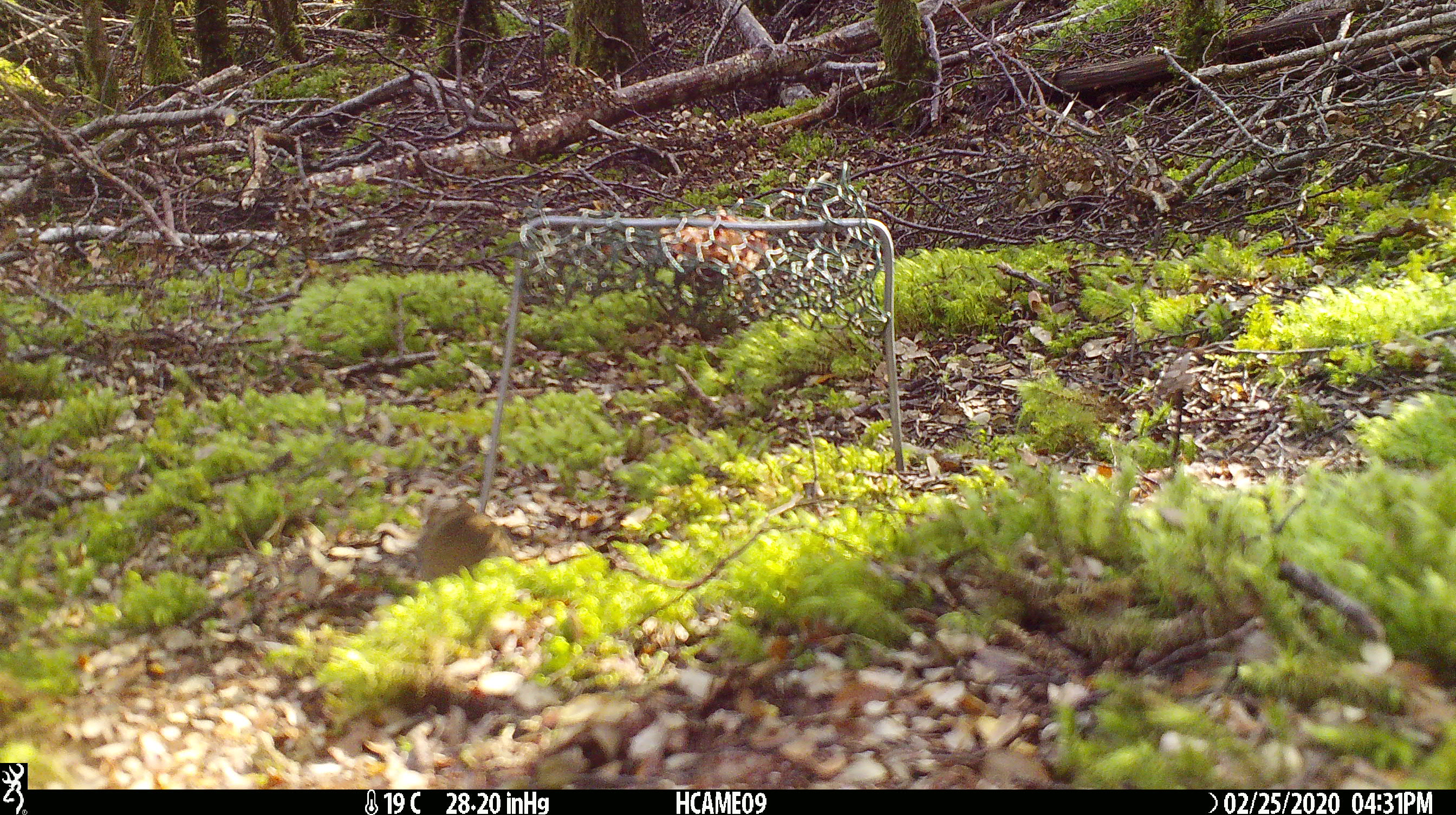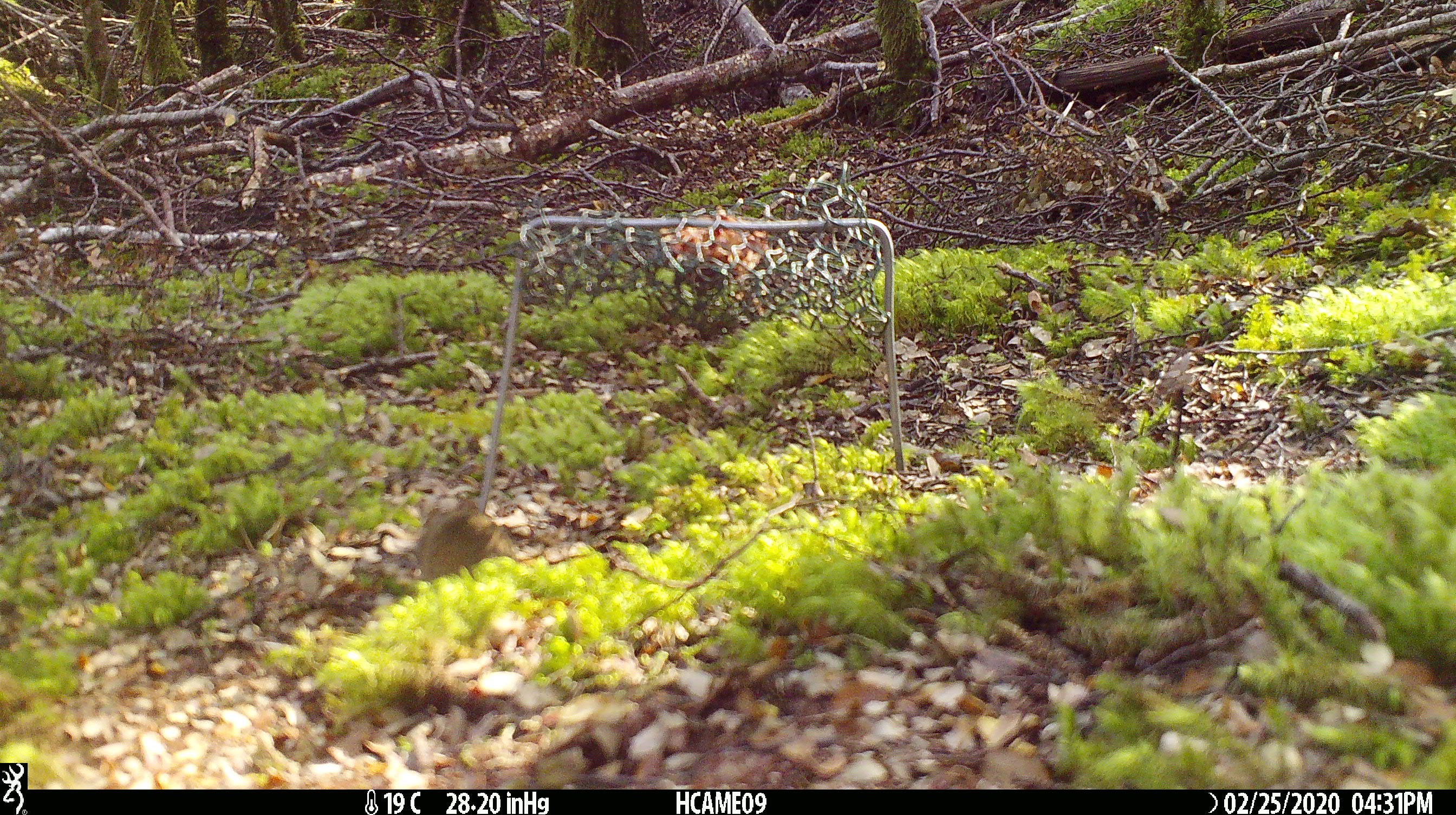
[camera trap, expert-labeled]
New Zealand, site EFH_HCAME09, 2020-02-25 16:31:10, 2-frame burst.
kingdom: Animalia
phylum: Chordata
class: Mammalia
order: Rodentia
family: Muridae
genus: Mus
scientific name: Mus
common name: mouse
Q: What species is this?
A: Mouse (Mus).